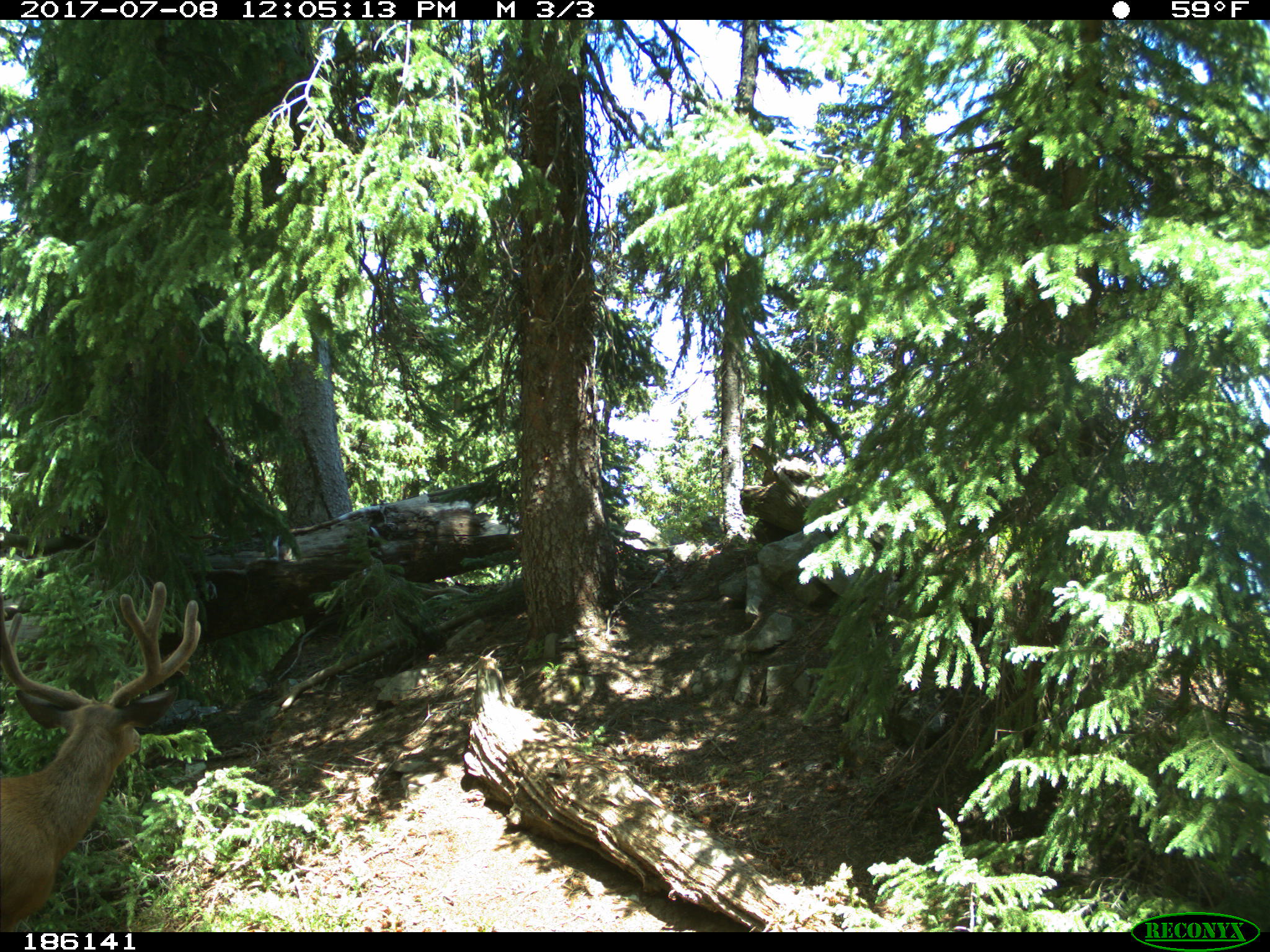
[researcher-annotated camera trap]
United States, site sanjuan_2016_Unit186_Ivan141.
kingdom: Animalia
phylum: Chordata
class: Mammalia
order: Artiodactyla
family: Cervidae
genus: Odocoileus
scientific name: Odocoileus hemionus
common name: mule deer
Odocoileus hemionus (mule deer).